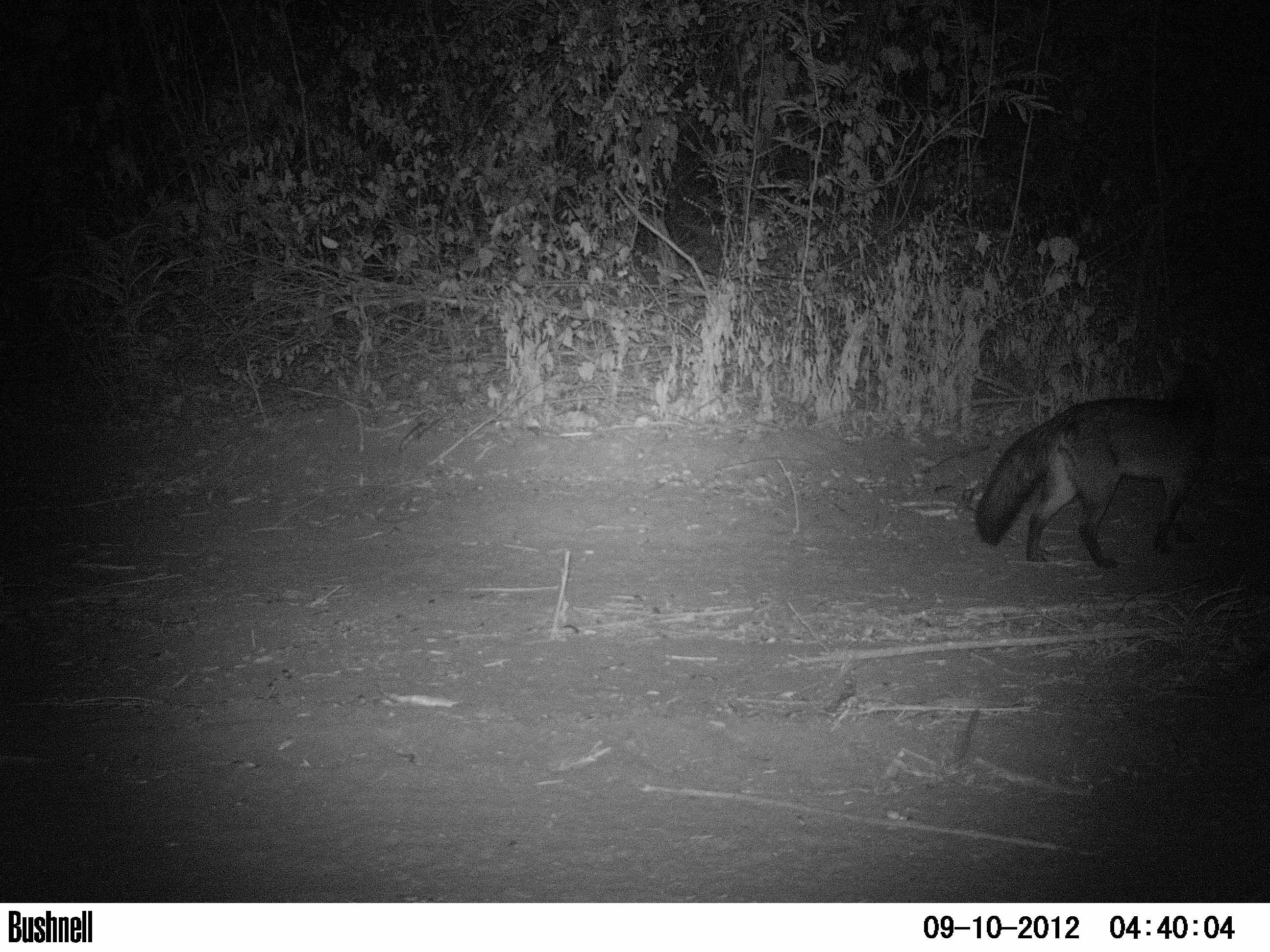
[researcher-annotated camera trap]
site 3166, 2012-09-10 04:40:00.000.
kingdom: Animalia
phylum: Chordata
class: Mammalia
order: Carnivora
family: Canidae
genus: Cerdocyon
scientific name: Cerdocyon thous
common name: crab-eating fox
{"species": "Cerdocyon thous (crab-eating fox)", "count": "1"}